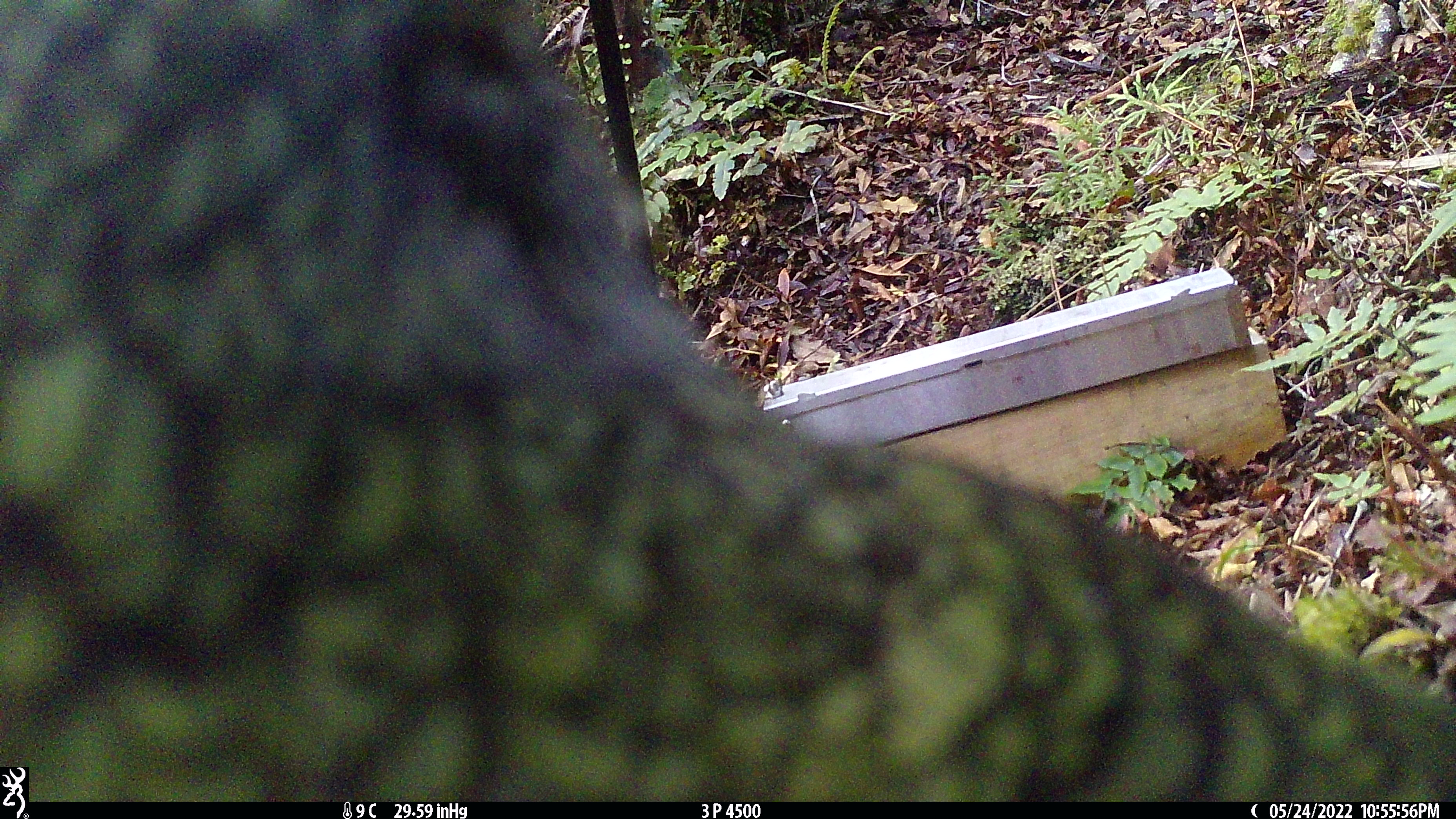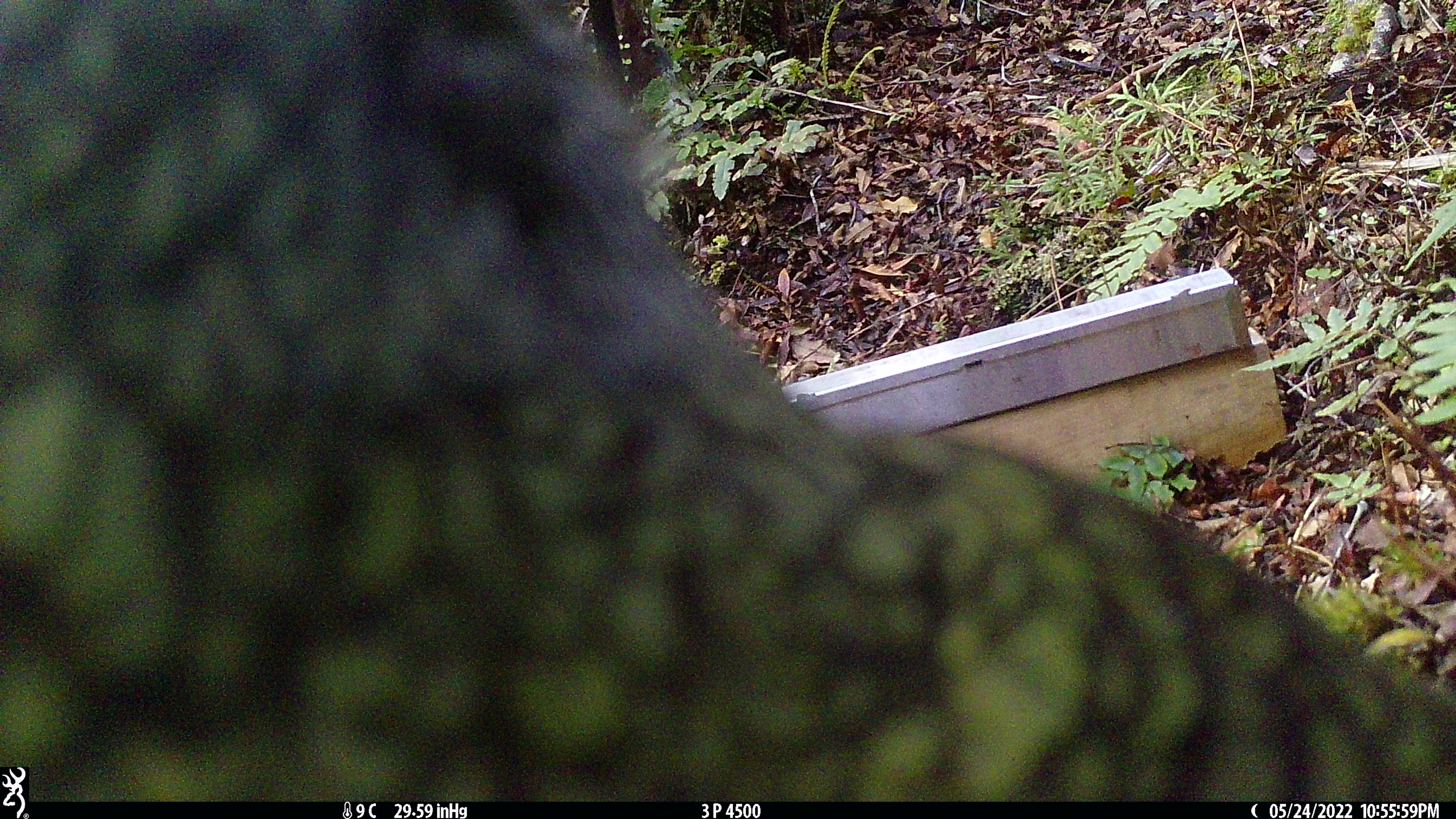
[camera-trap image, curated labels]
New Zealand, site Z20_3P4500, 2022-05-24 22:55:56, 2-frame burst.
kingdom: Animalia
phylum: Chordata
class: Aves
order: Psittaciformes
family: Strigopidae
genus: Nestor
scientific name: Nestor notabilis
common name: kea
Kea (Nestor notabilis).